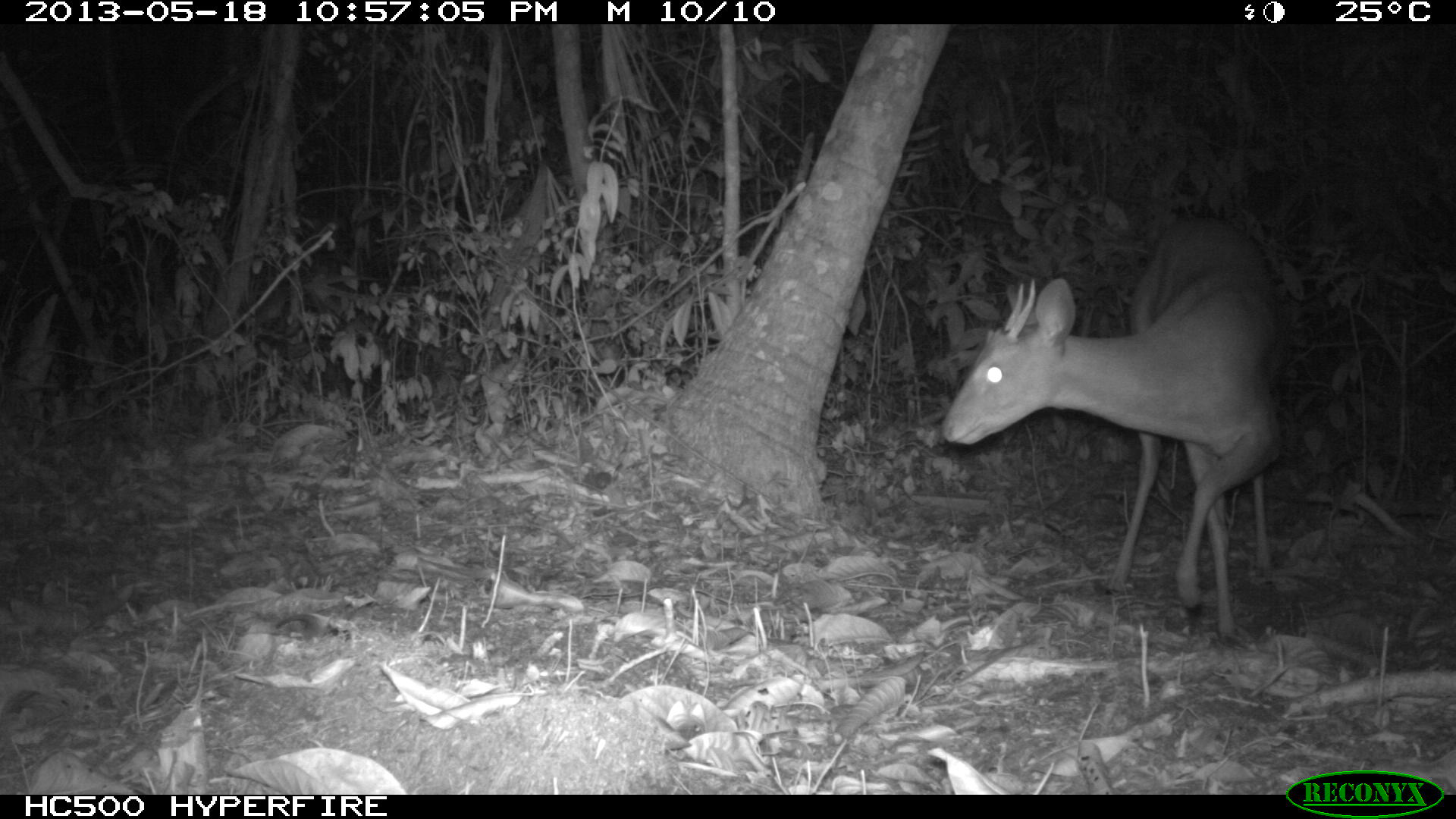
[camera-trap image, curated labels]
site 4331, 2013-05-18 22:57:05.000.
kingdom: Animalia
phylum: Chordata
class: Mammalia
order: Artiodactyla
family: Cervidae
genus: Mazama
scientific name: Mazama temama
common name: central american red brocket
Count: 1.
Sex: male.